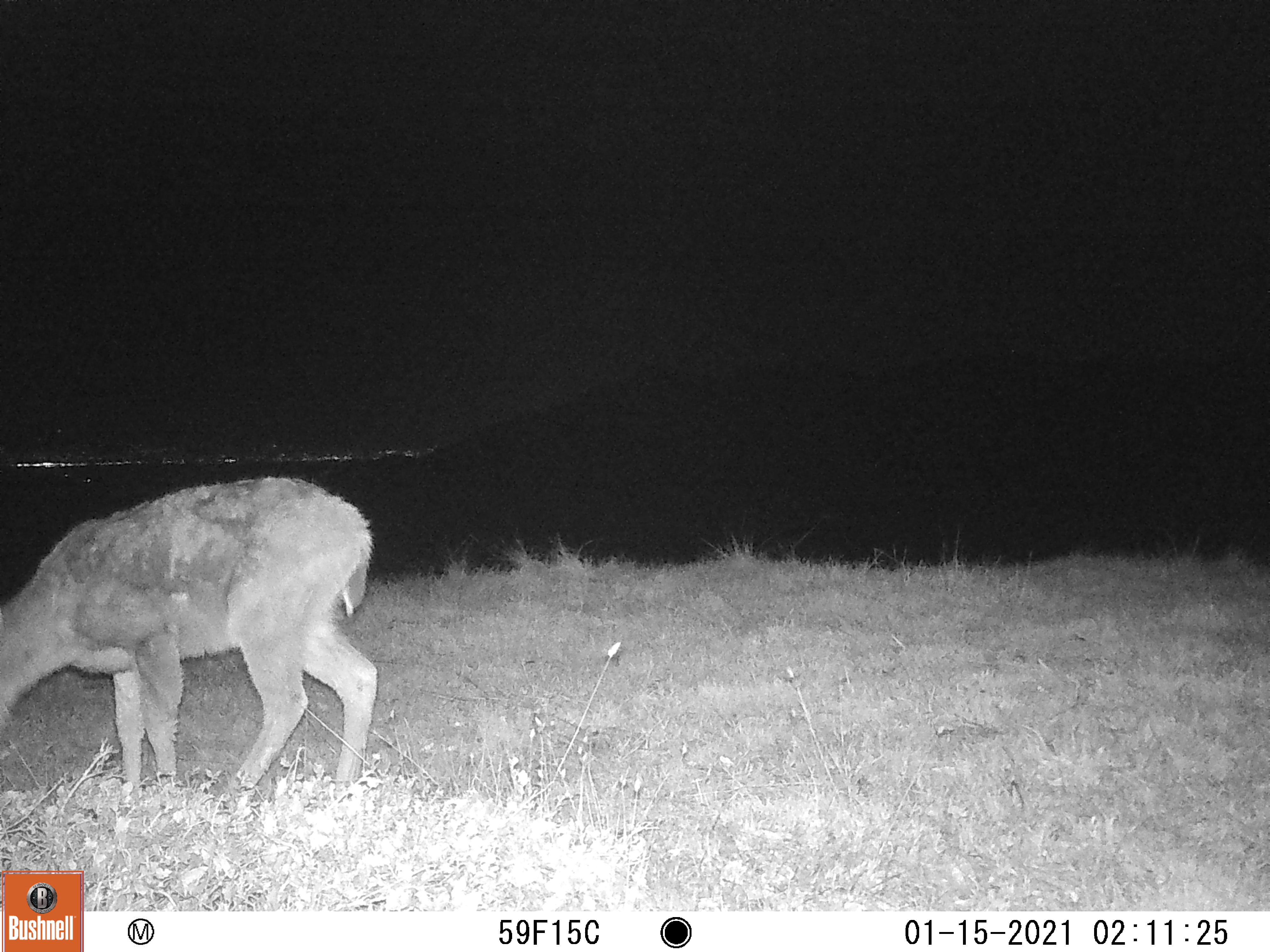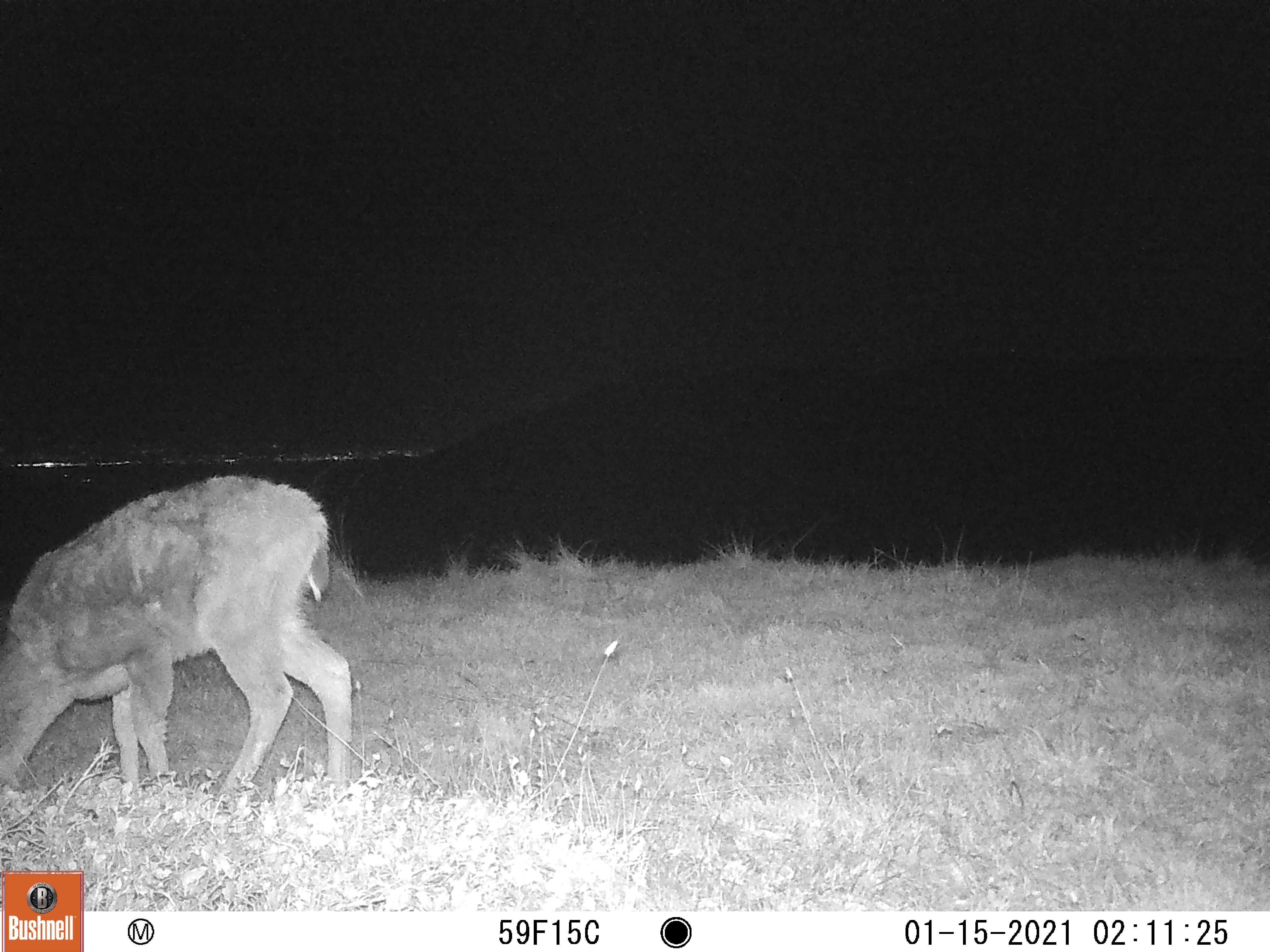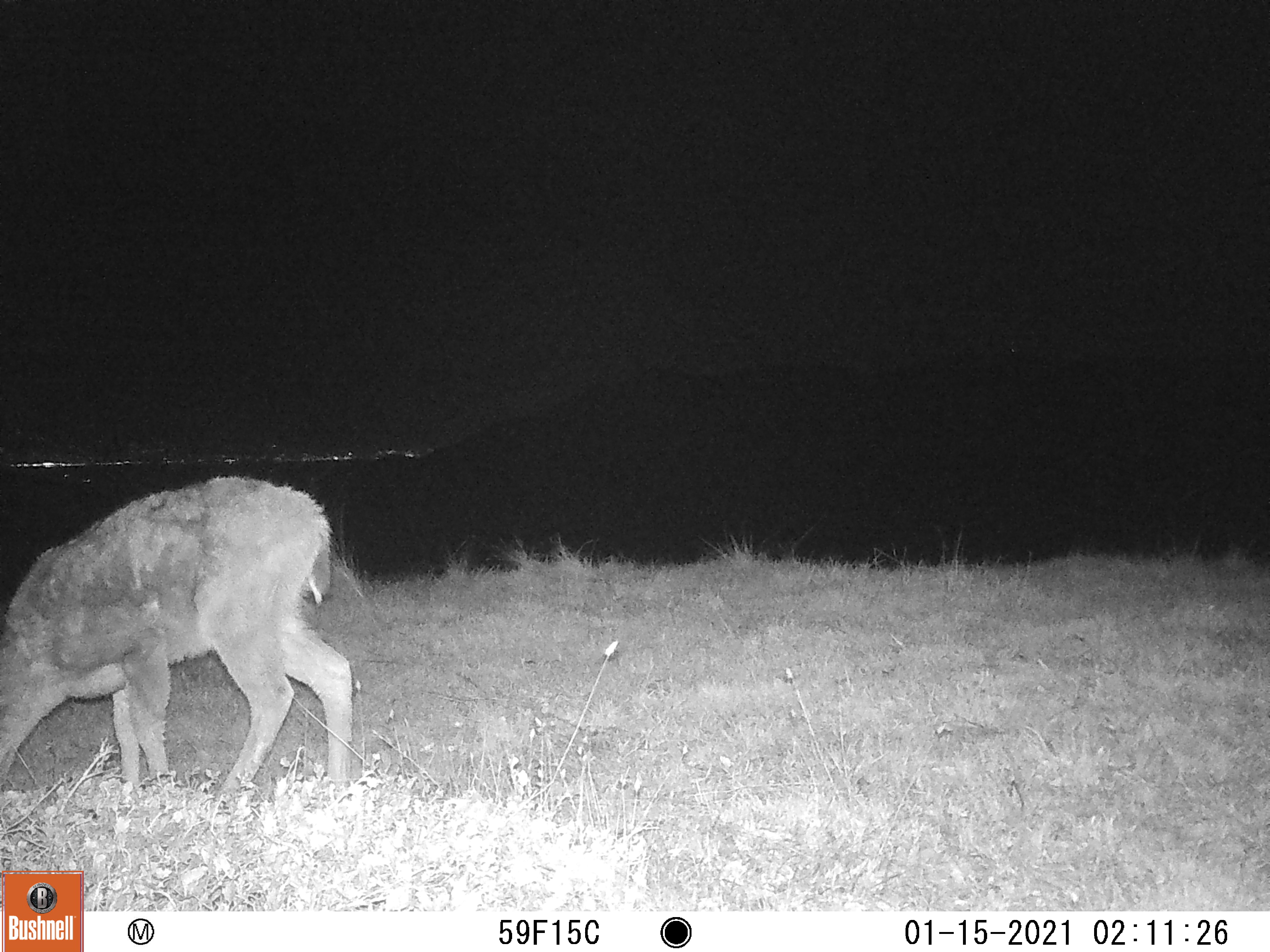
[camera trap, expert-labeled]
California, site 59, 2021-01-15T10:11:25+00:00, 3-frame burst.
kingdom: Animalia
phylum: Chordata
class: Mammalia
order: Artiodactyla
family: Cervidae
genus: Odocoileus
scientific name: Odocoileus hemionus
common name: mule deer